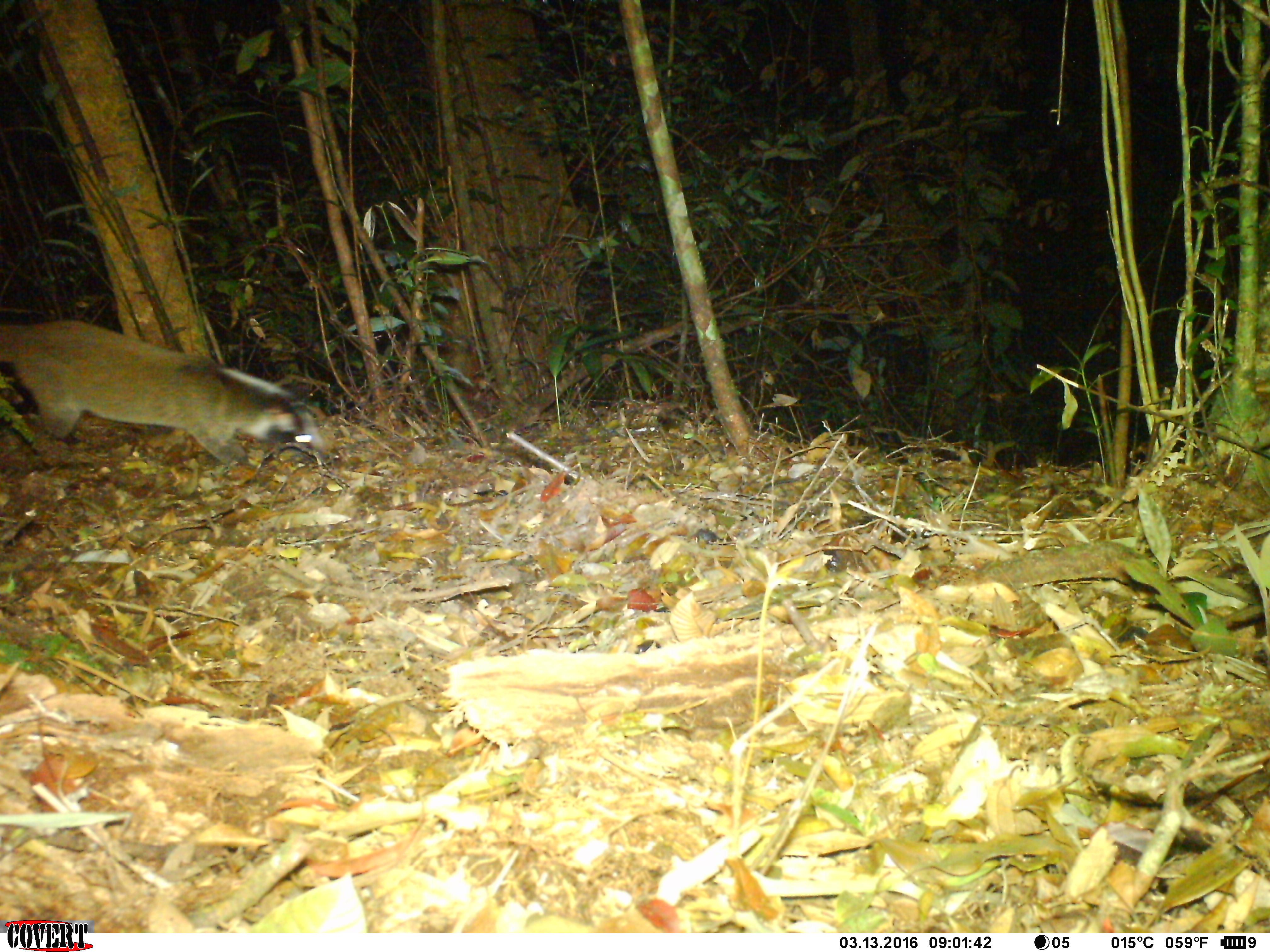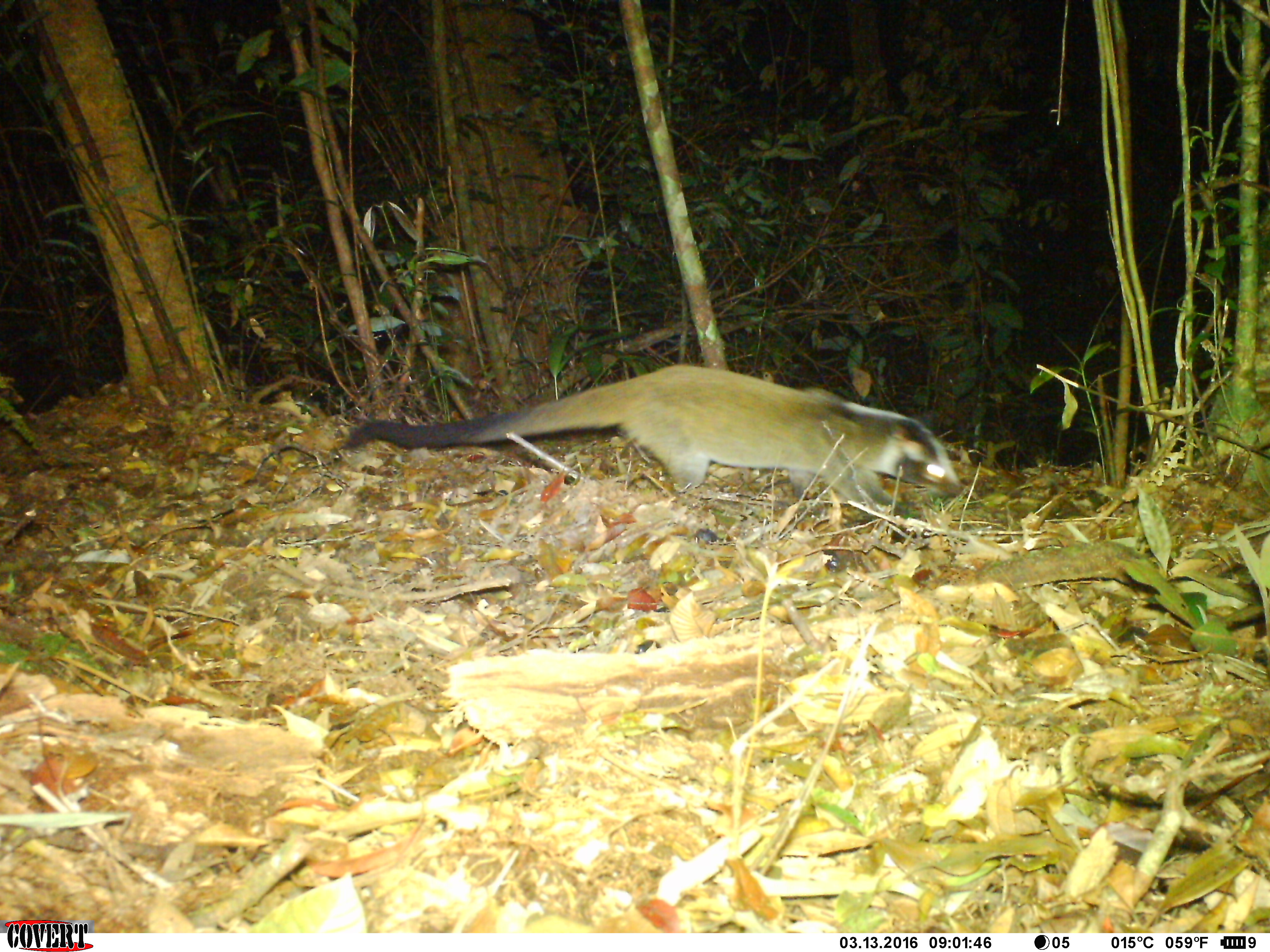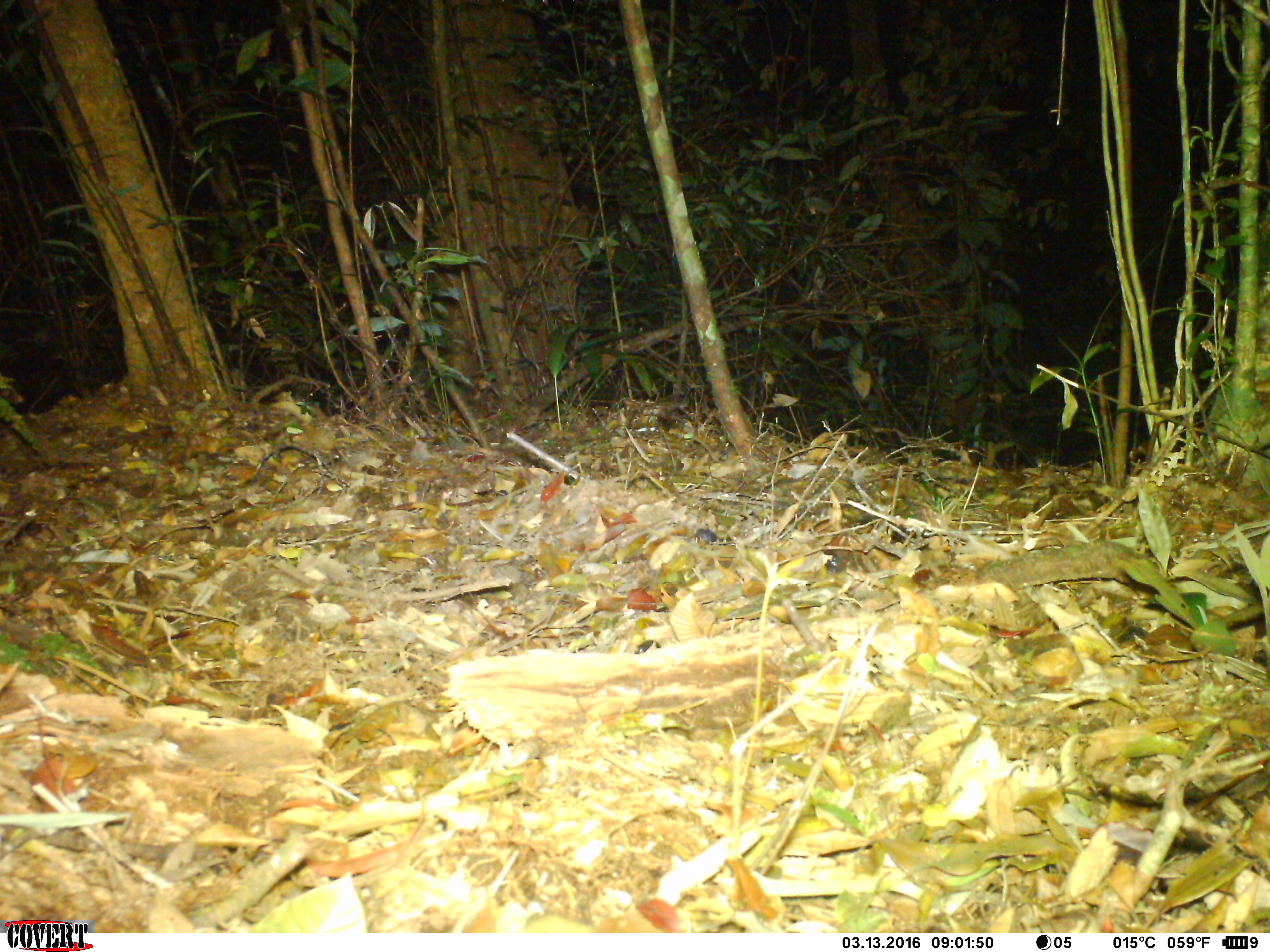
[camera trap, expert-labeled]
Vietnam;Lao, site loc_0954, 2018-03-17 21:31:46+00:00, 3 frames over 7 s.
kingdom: Animalia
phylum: Chordata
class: Mammalia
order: Carnivora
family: Viverridae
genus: Paguma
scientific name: Paguma larvata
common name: masked palm civet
Masked palm civet (Paguma larvata). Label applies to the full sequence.